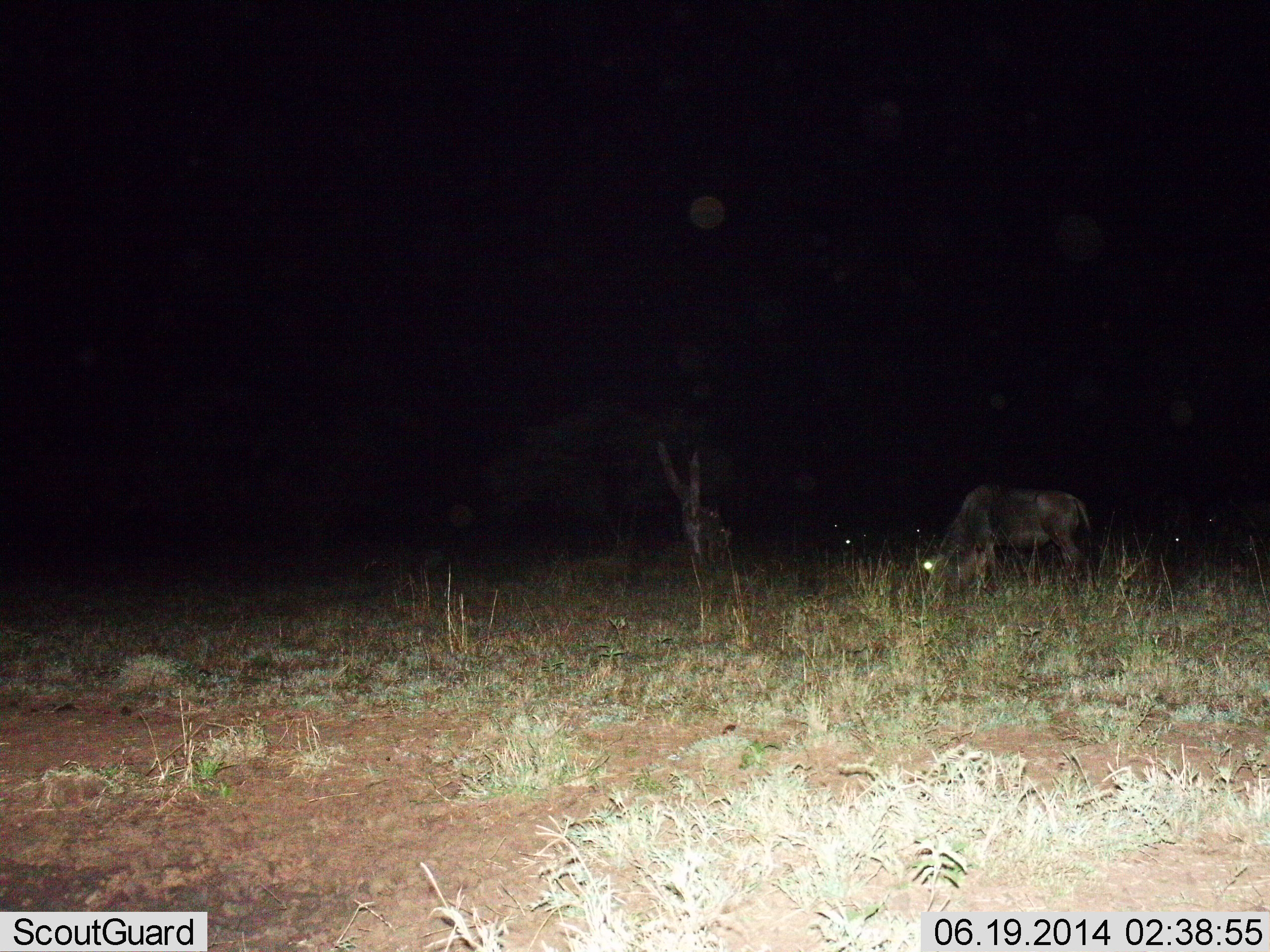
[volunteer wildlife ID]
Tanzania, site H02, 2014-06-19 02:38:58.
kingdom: Animalia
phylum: Chordata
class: Mammalia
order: Artiodactyla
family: Bovidae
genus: Connochaetes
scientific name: Connochaetes taurinus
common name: blue wildebeest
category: wildebeest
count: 1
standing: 30%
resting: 0%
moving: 0%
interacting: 0%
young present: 0%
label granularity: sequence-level